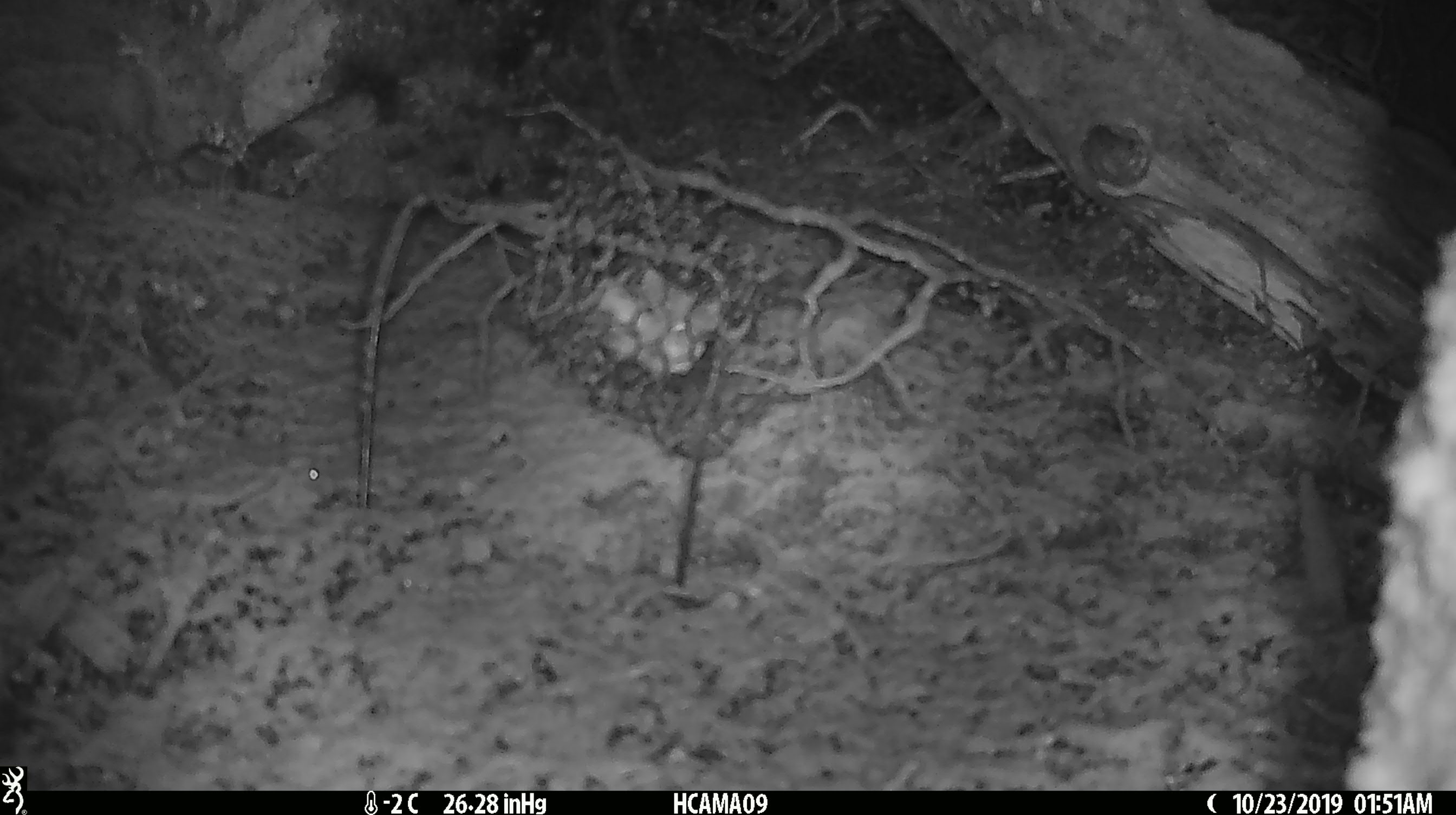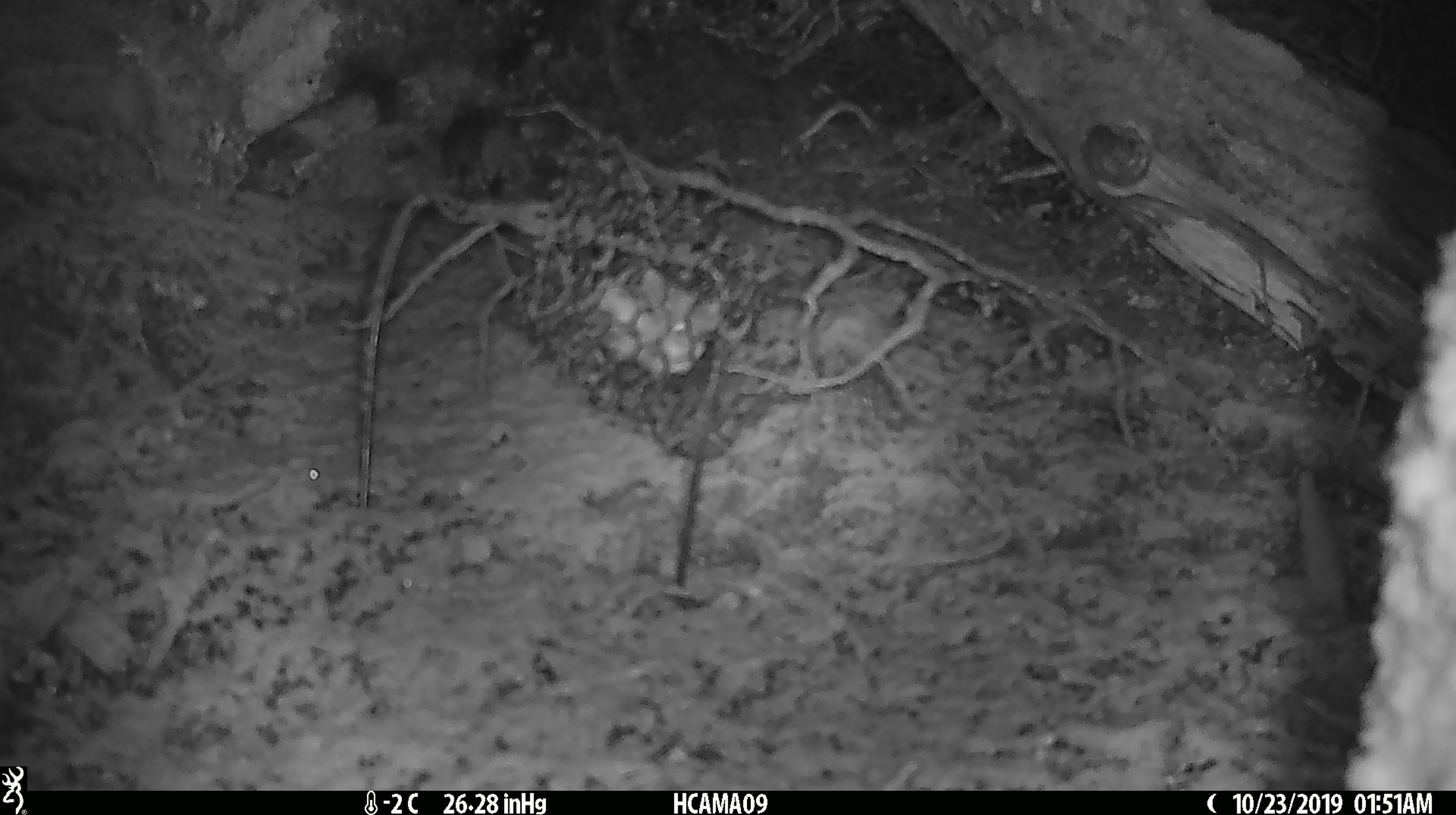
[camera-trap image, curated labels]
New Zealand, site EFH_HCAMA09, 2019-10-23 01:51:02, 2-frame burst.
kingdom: Animalia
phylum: Chordata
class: Mammalia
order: Rodentia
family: Muridae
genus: Mus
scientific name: Mus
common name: mouse